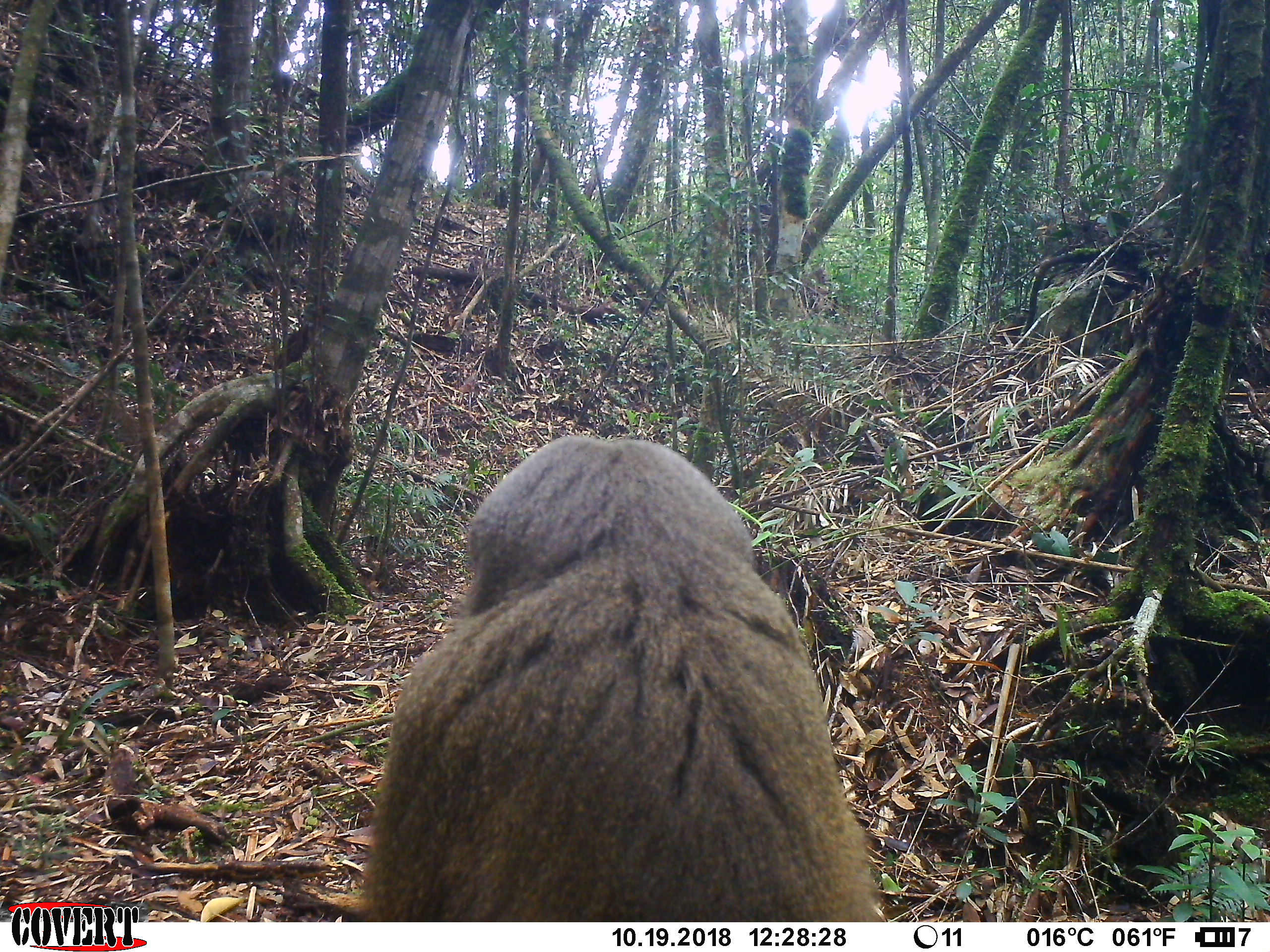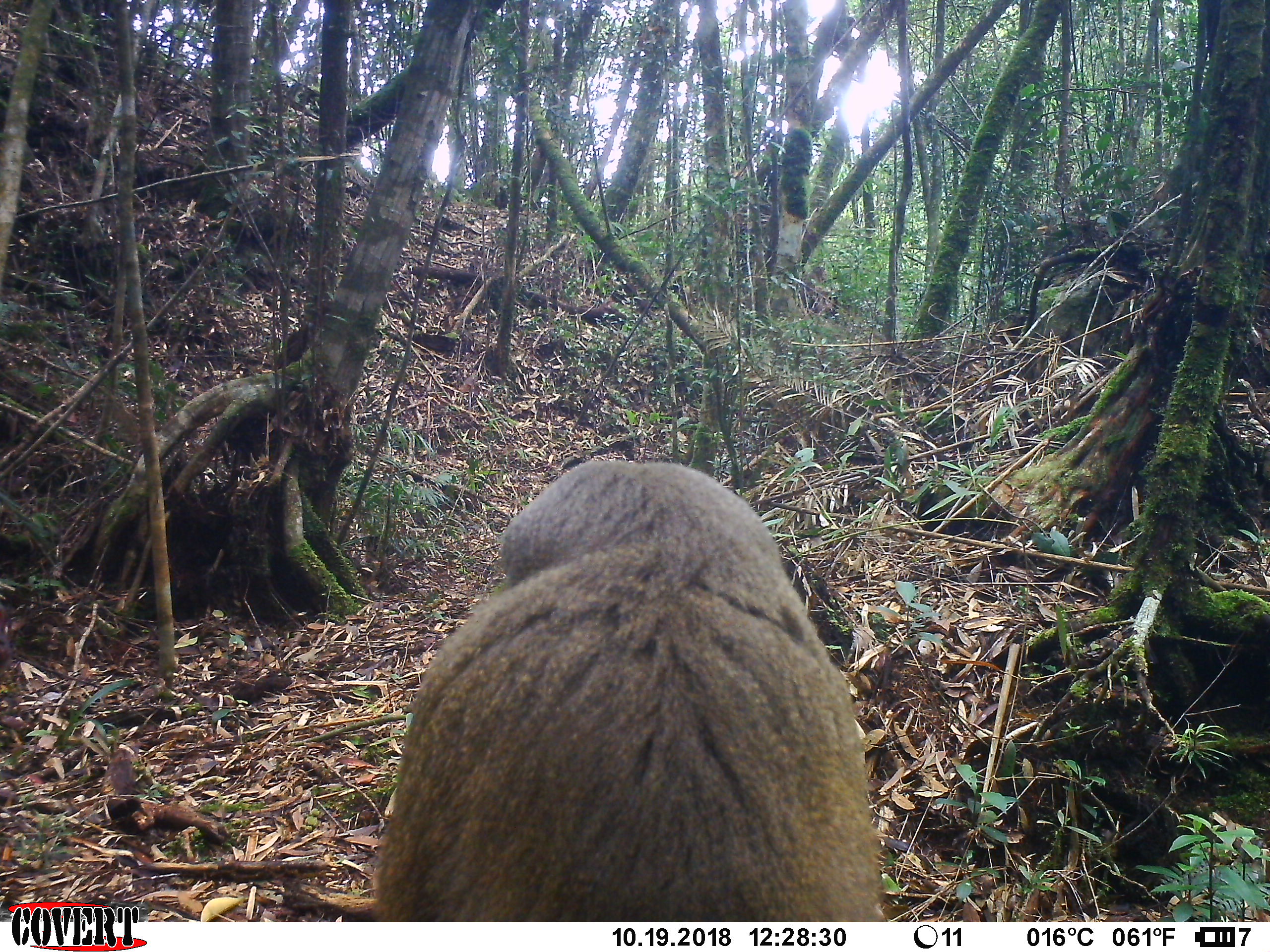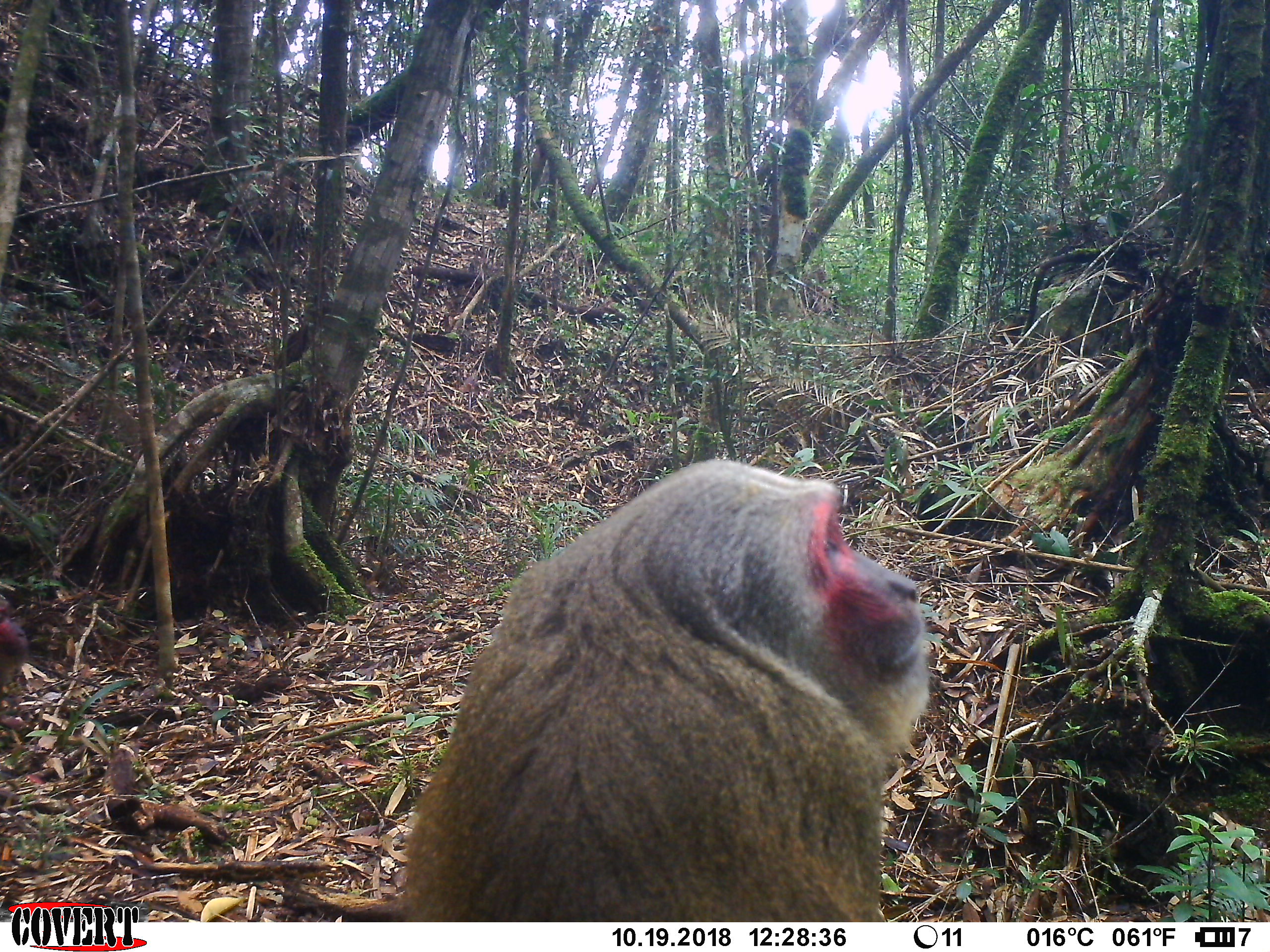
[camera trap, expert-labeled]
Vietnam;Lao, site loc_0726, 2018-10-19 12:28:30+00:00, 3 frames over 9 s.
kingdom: Animalia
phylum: Chordata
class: Mammalia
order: Primates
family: Cercopithecidae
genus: Macaca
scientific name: Macaca arctoides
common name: stump-tailed macaque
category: stump tailed macaque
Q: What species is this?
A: Stump tailed macaque (stump-tailed macaque) (Macaca arctoides).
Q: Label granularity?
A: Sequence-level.